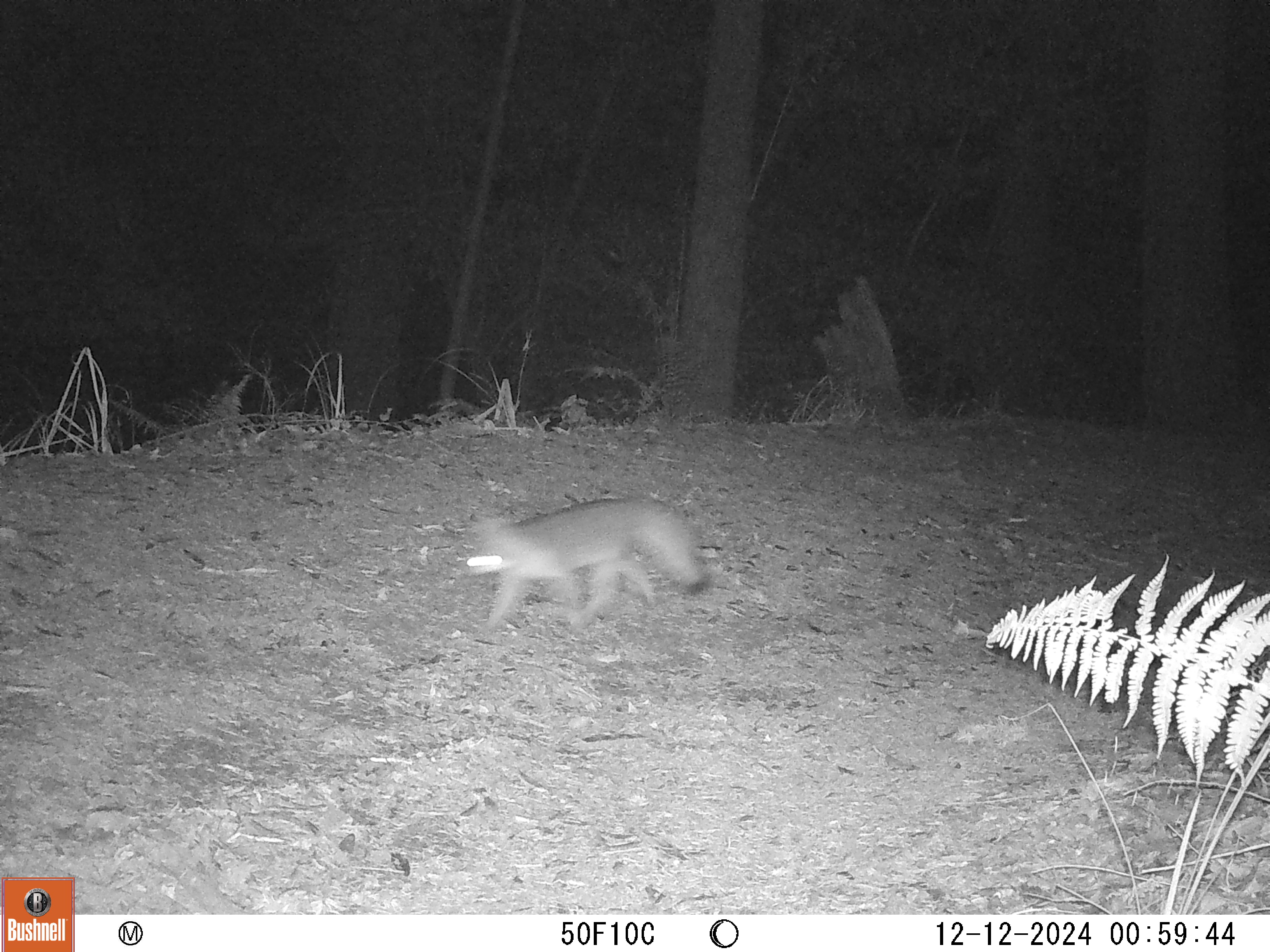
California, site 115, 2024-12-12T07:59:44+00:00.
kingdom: Animalia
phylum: Chordata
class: Mammalia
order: Carnivora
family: Canidae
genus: Urocyon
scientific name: Urocyon cinereoargenteus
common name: gray fox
Gray fox (Urocyon cinereoargenteus).